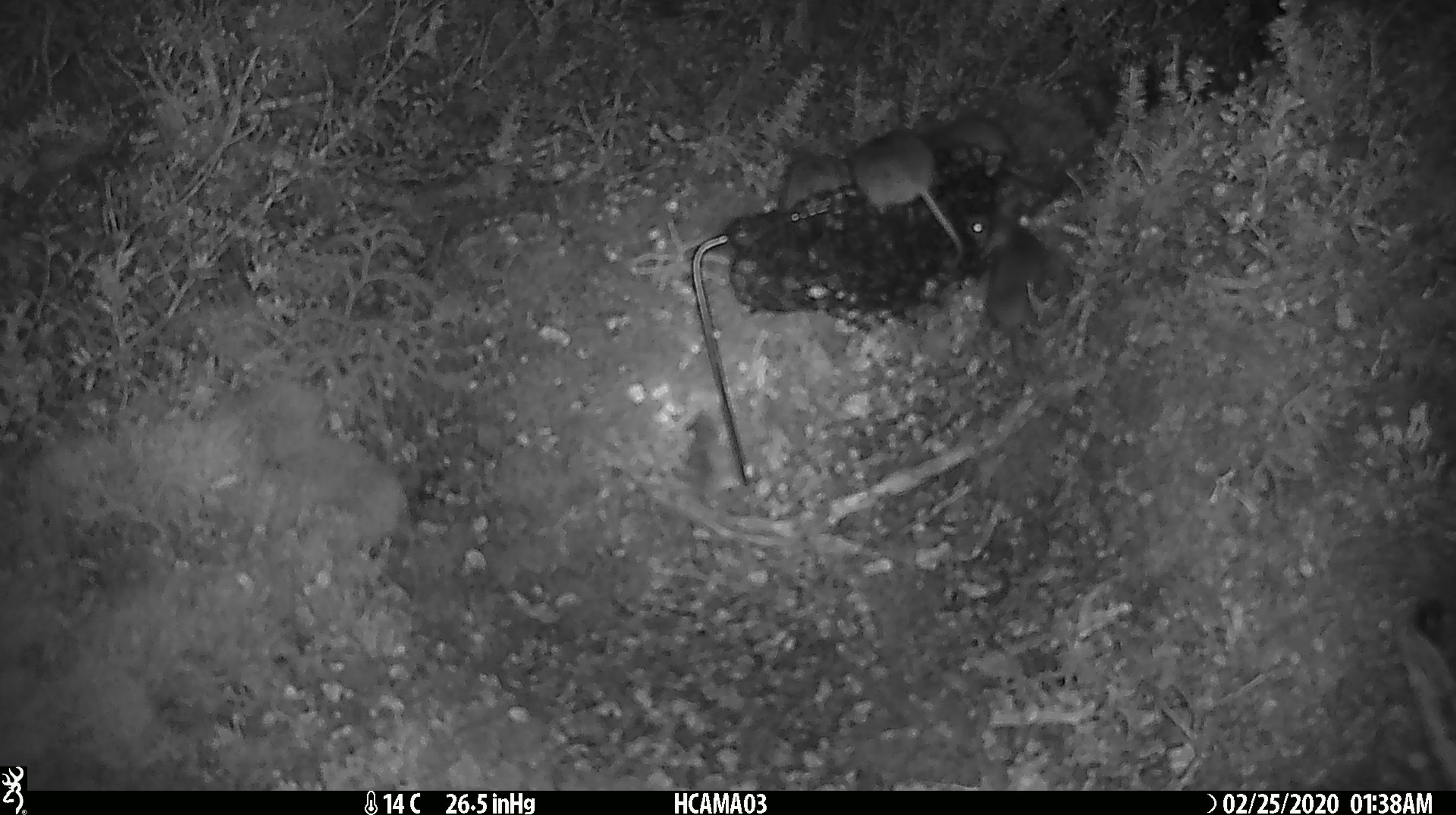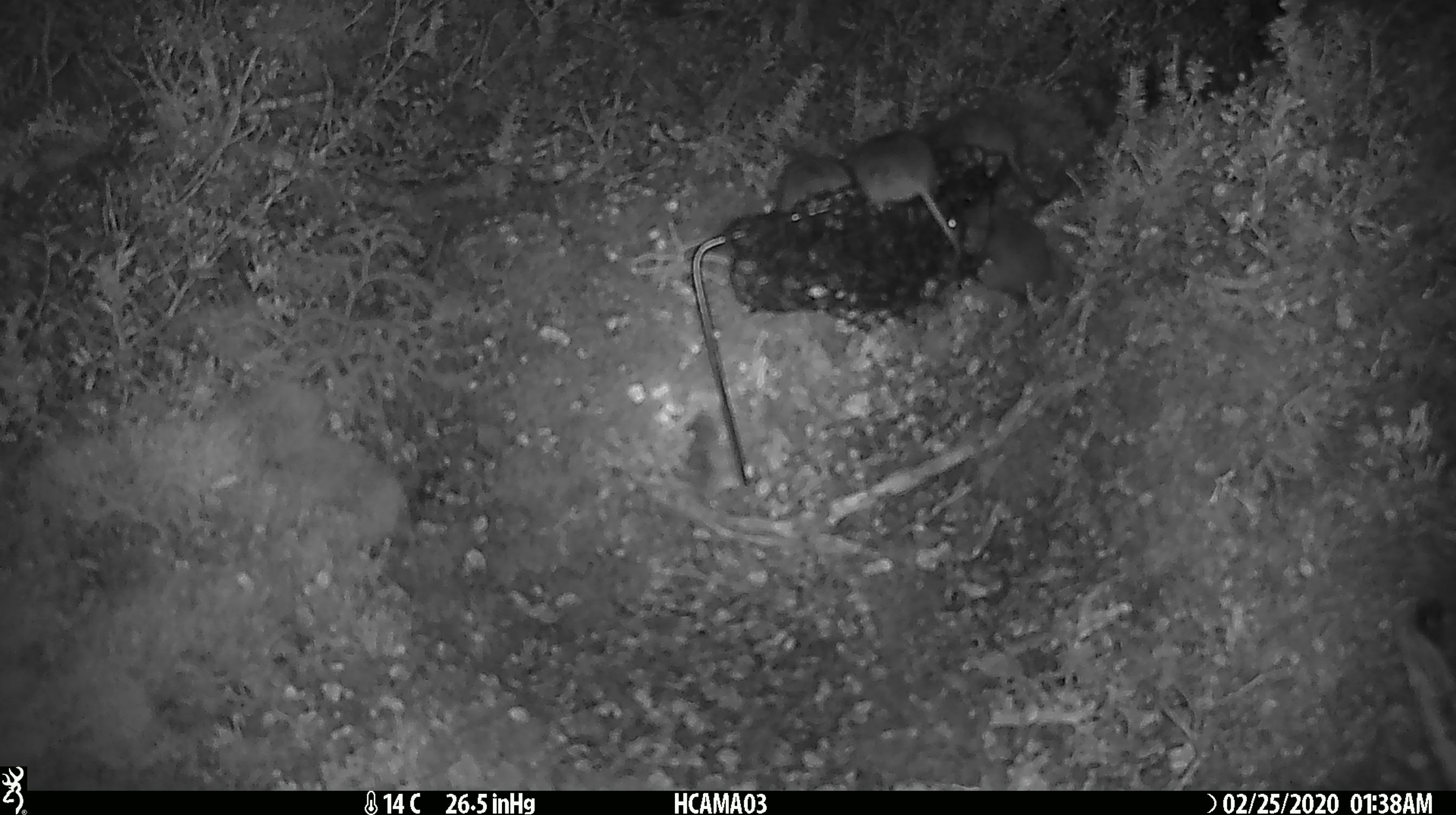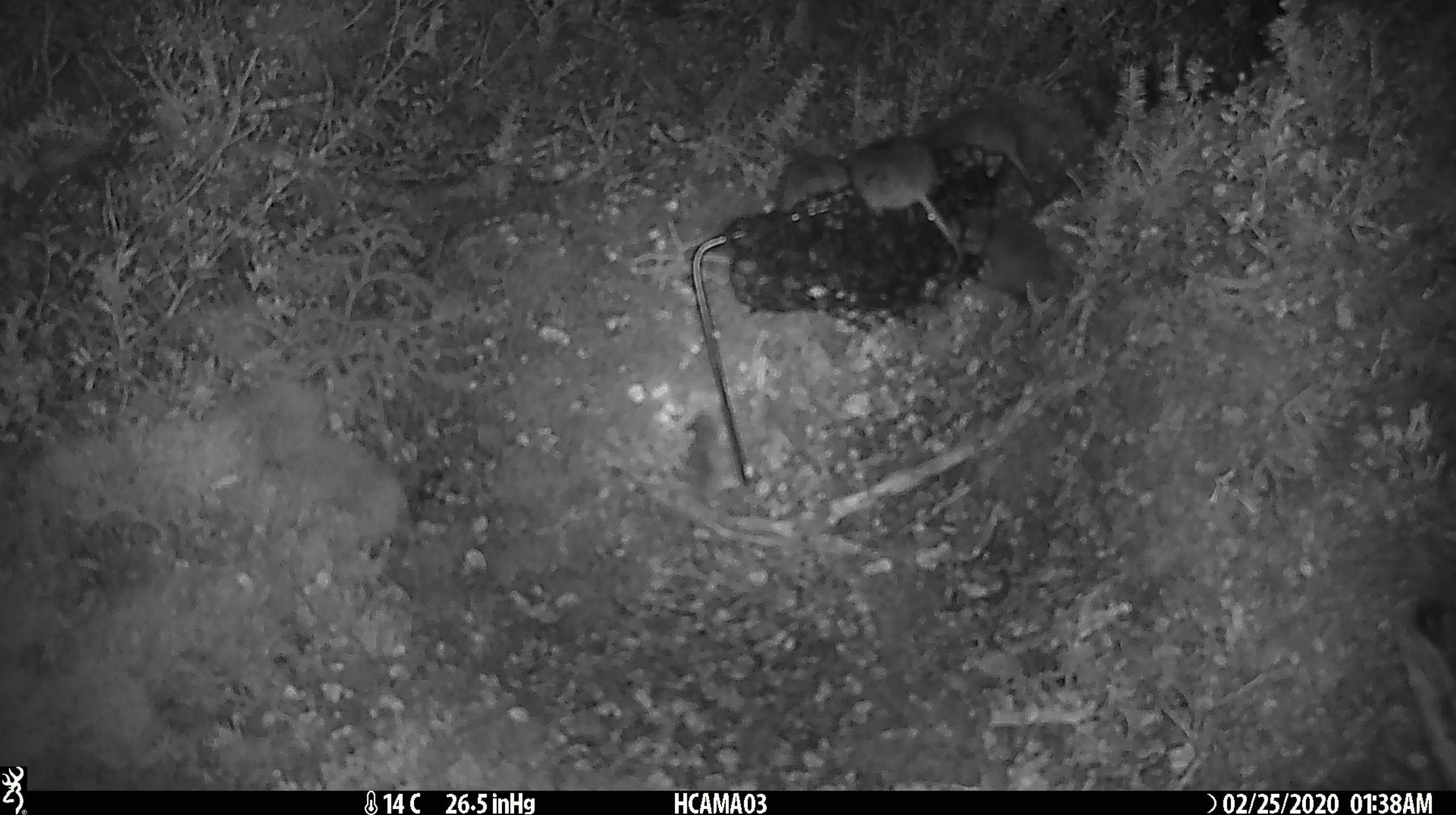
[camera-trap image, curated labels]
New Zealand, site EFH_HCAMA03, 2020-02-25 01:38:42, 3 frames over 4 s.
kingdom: Animalia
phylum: Chordata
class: Mammalia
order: Rodentia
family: Muridae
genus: Mus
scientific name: Mus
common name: mouse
Mouse (Mus).